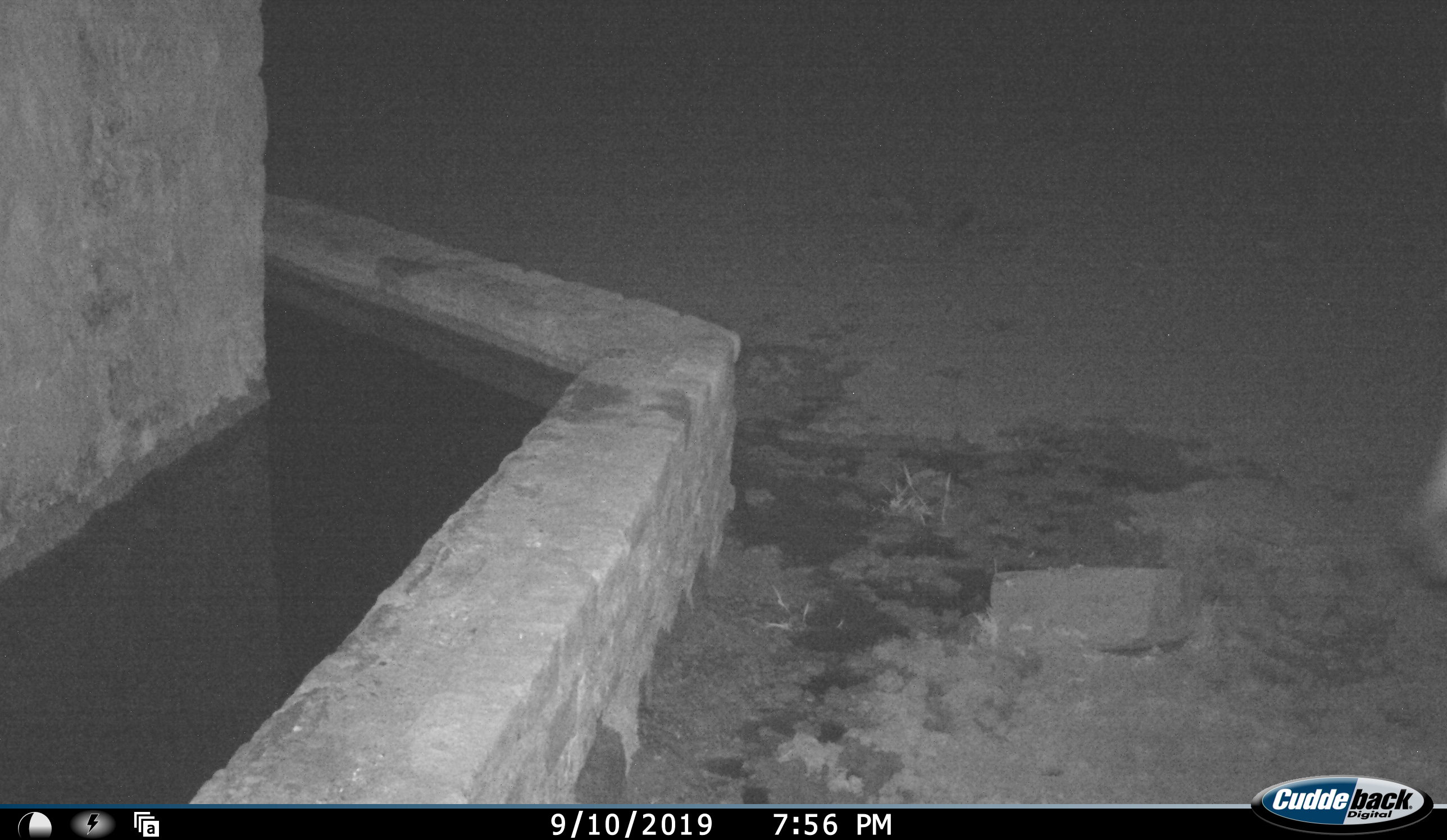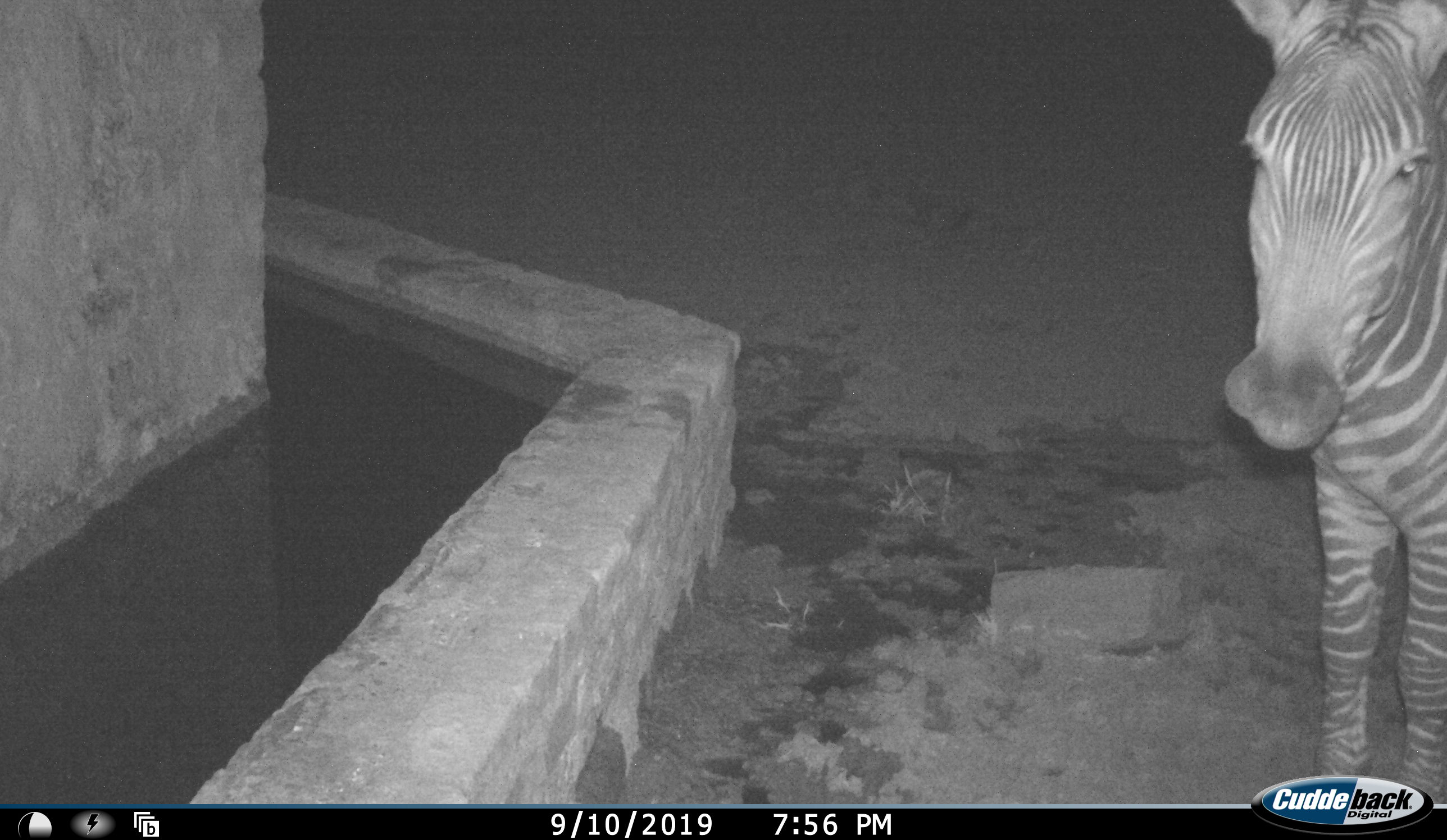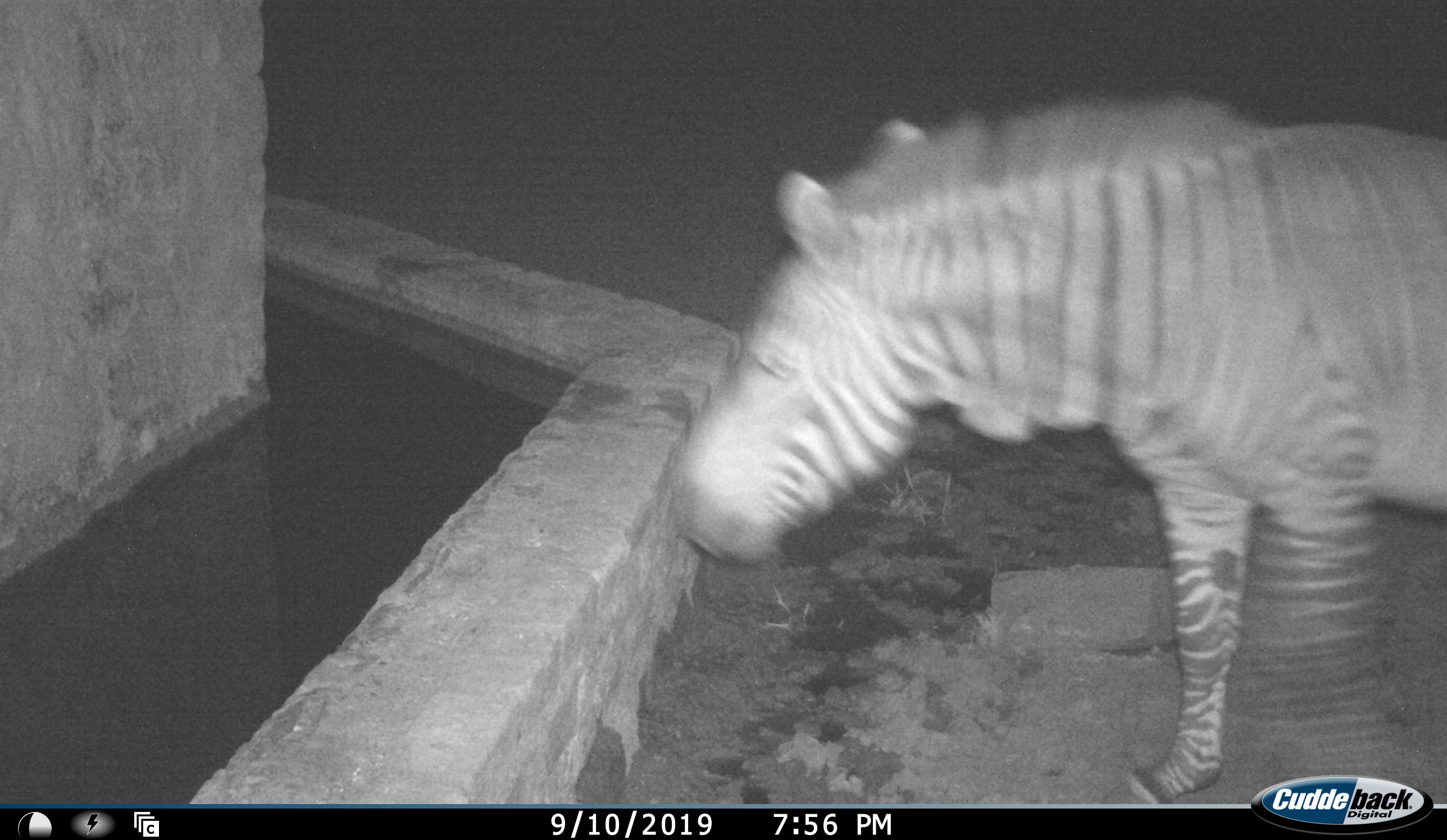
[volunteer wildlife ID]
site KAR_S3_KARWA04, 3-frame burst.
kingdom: Animalia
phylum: Chordata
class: Mammalia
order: Perissodactyla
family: Equidae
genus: Equus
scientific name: Equus zebra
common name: mountain zebra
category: zebramountain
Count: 1.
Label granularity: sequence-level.